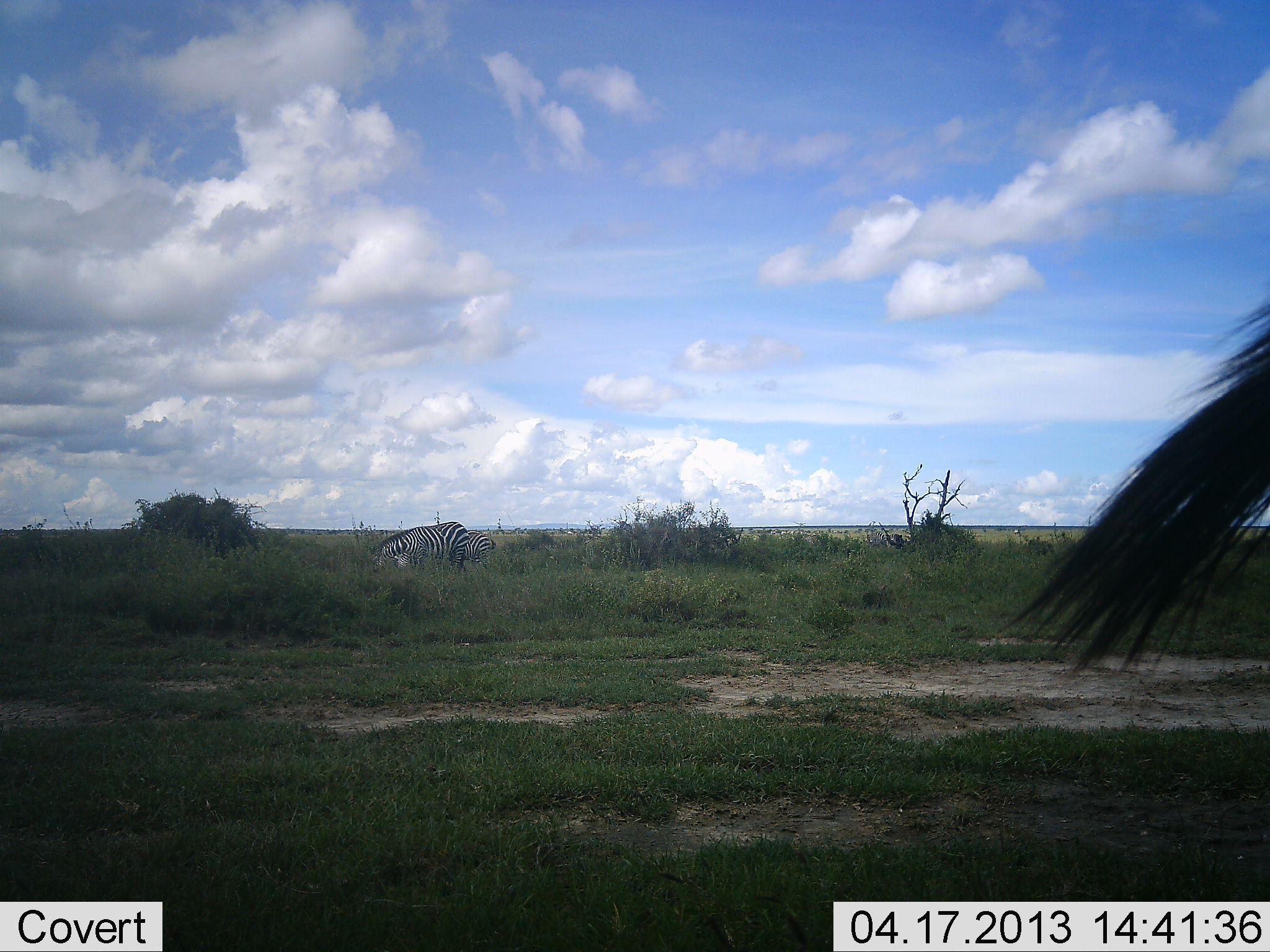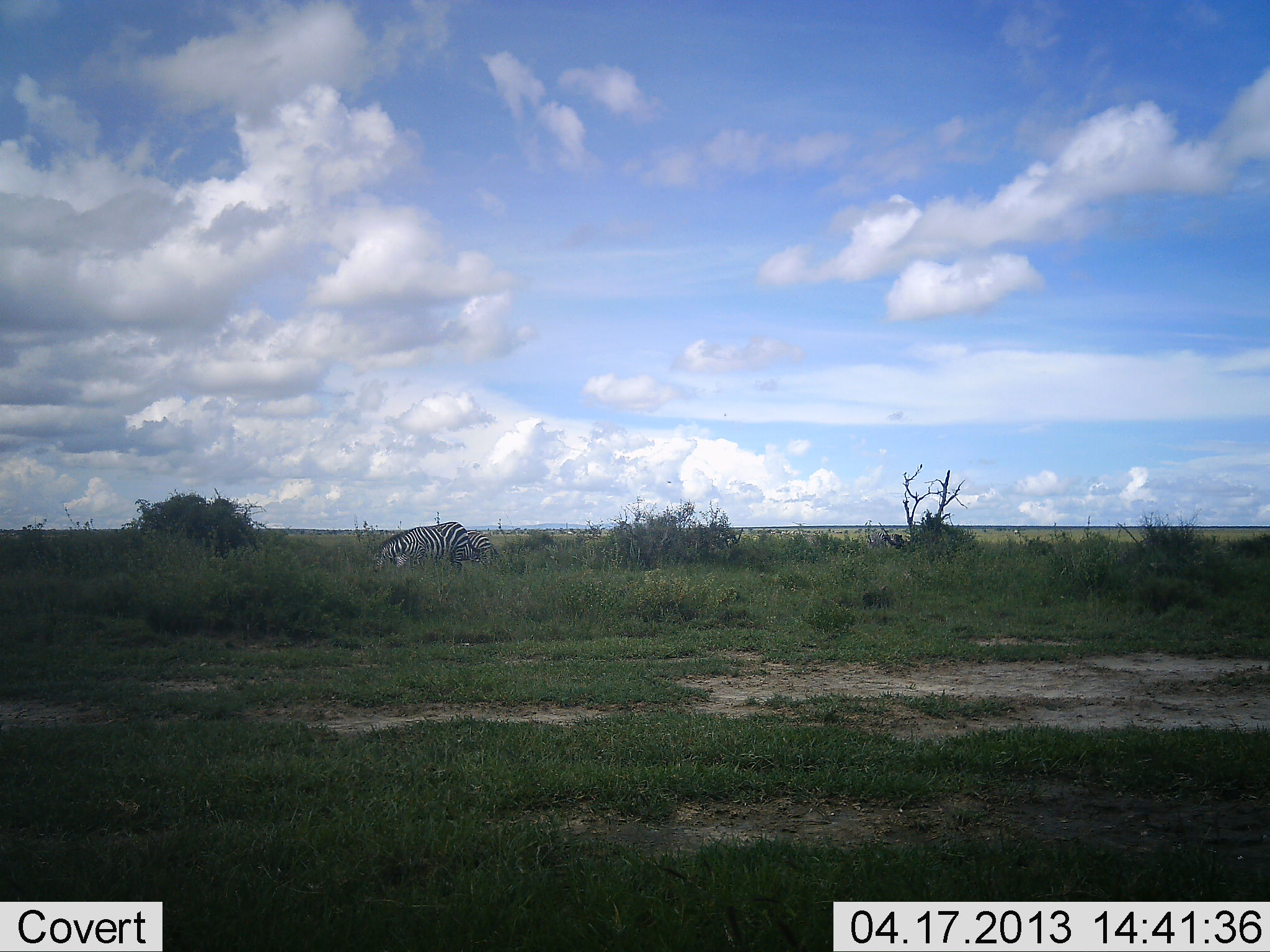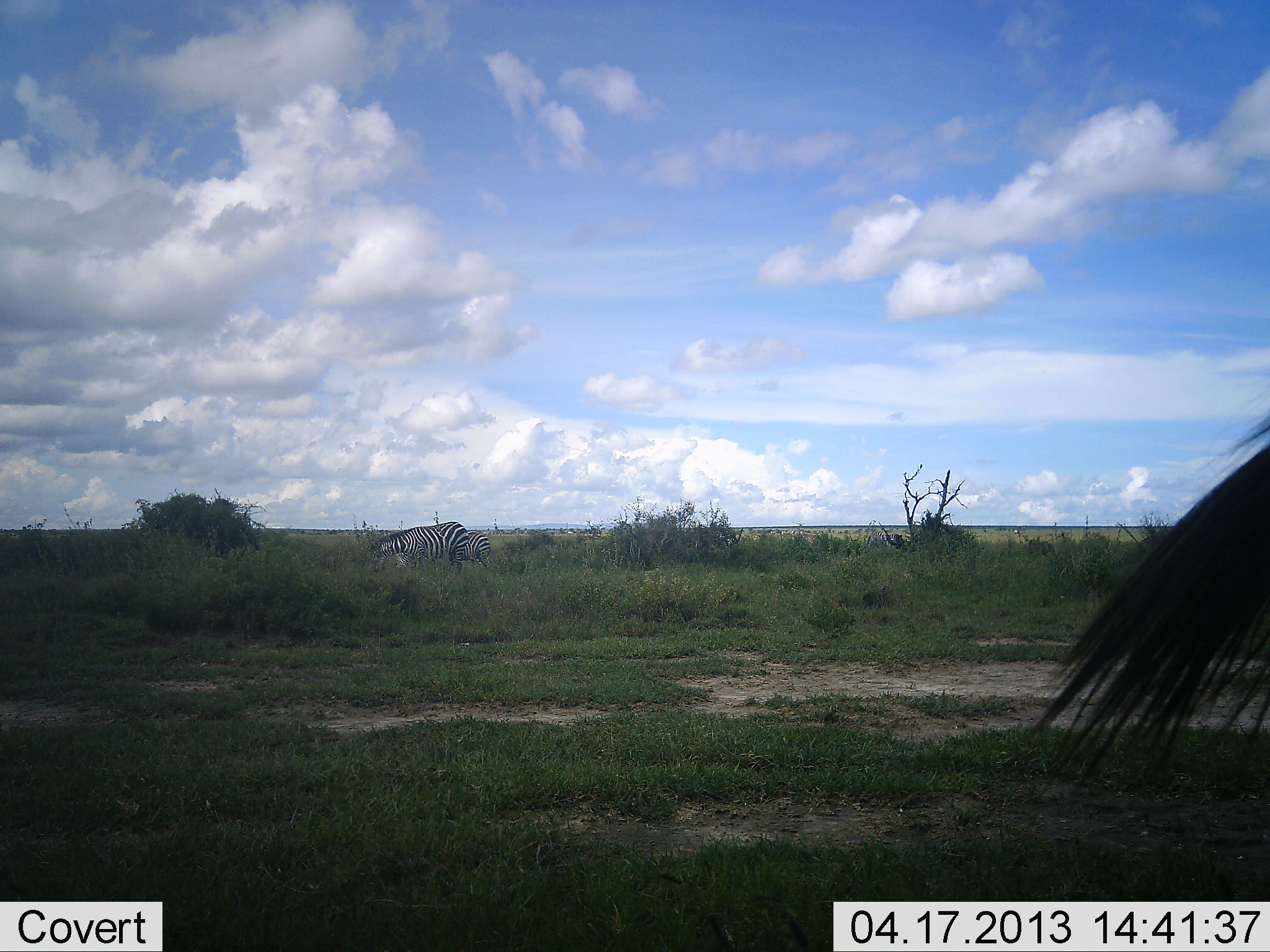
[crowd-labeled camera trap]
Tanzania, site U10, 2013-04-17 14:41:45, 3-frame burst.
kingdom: Animalia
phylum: Chordata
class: Mammalia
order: Perissodactyla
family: Equidae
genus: Equus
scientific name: Equus quagga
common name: plains zebra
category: zebra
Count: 2.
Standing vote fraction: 44%.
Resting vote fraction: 0%.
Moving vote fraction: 17%.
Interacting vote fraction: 0%.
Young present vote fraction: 0%.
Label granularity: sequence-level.